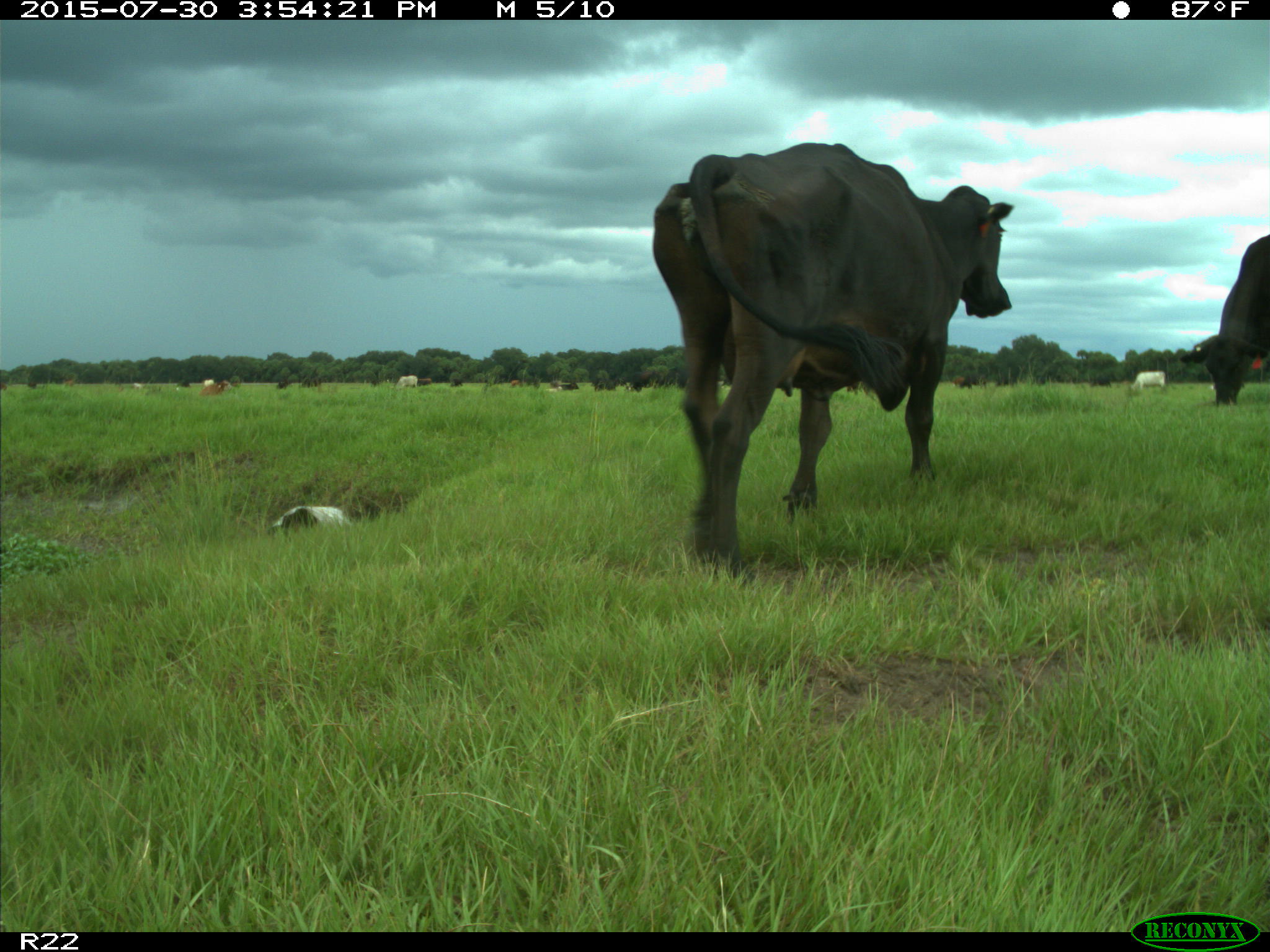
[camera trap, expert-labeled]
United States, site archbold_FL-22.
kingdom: Animalia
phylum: Chordata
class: Mammalia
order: Artiodactyla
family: Bovidae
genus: Bos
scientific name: Bos taurus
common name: domestic cow